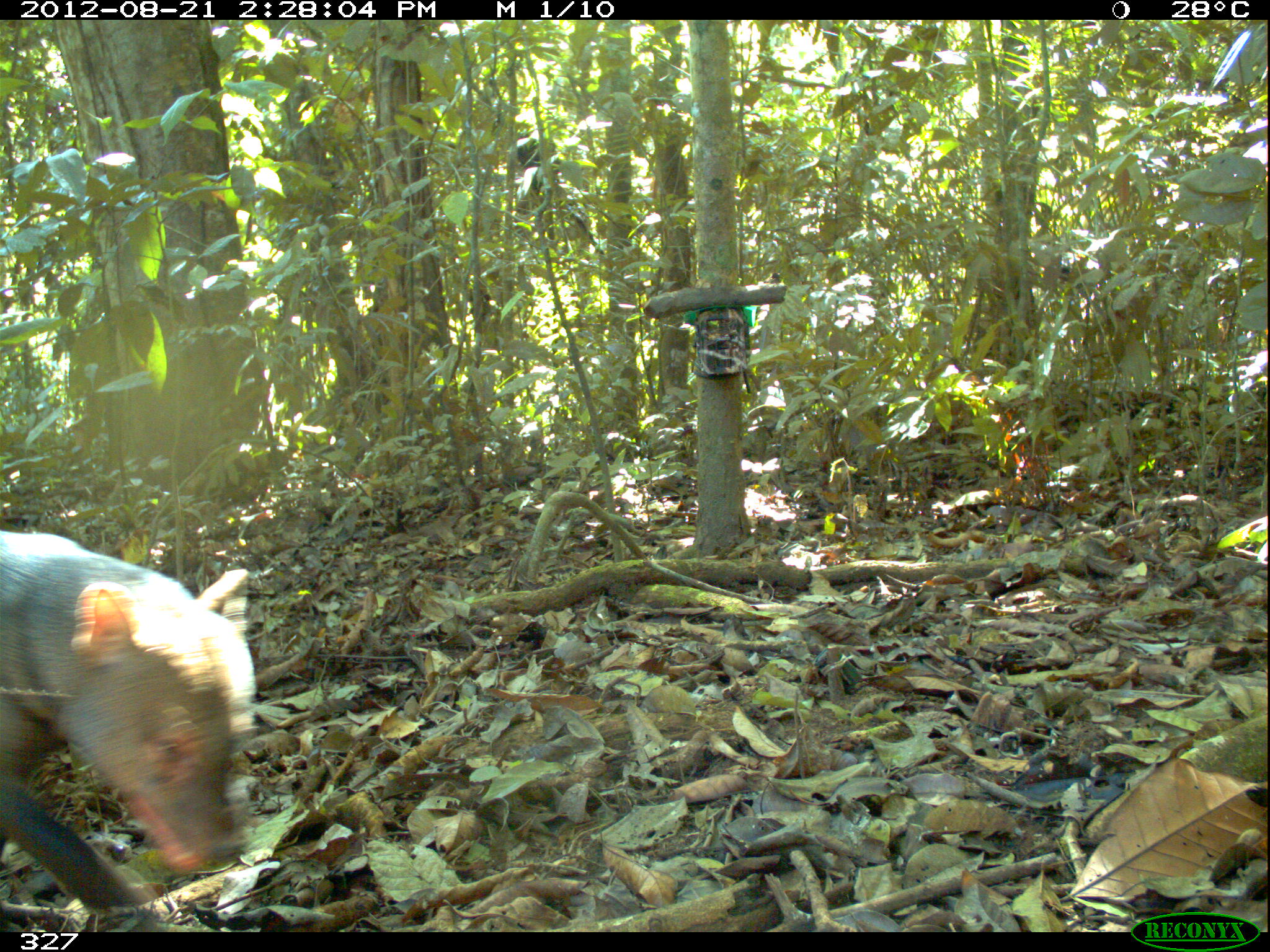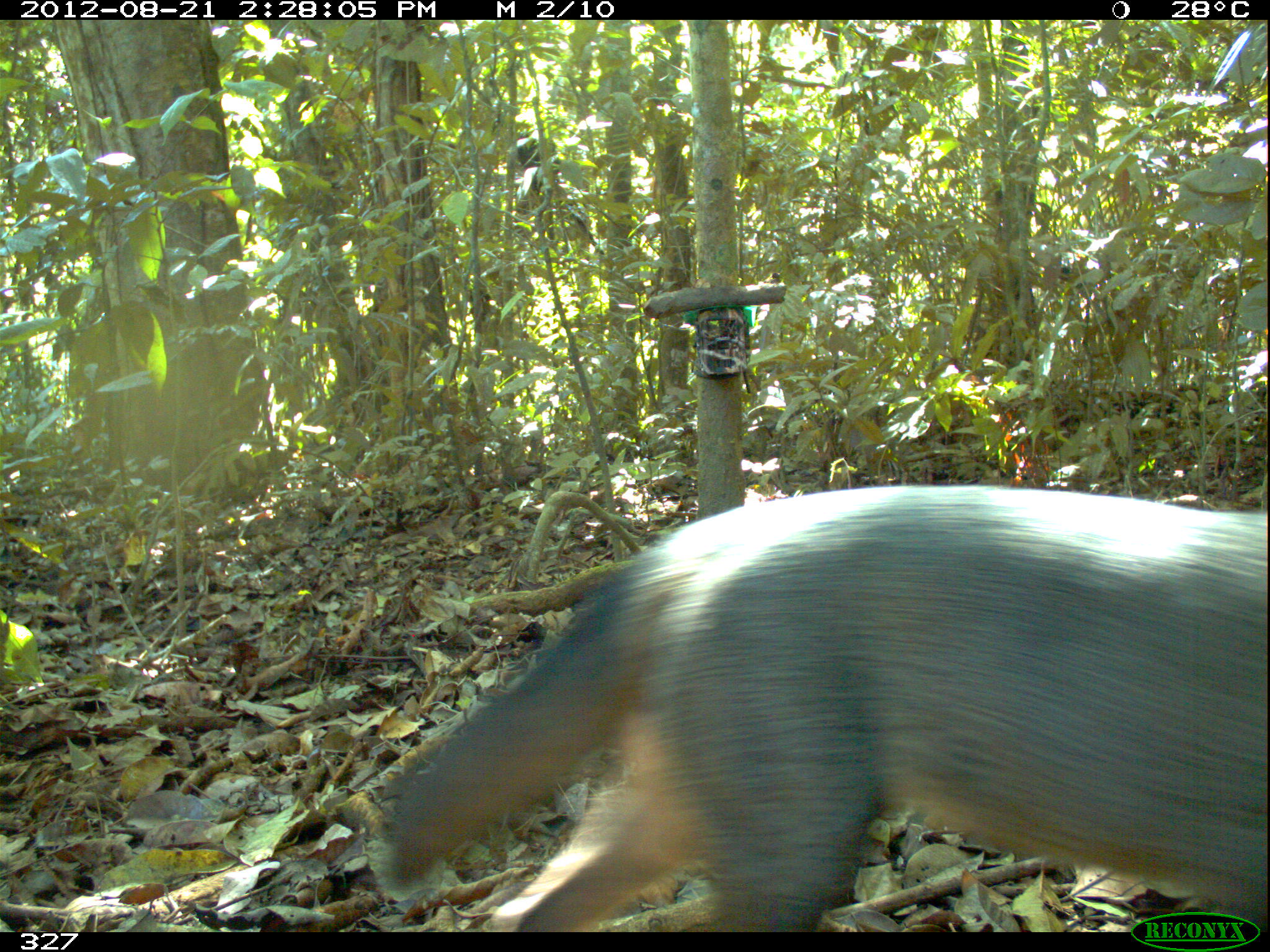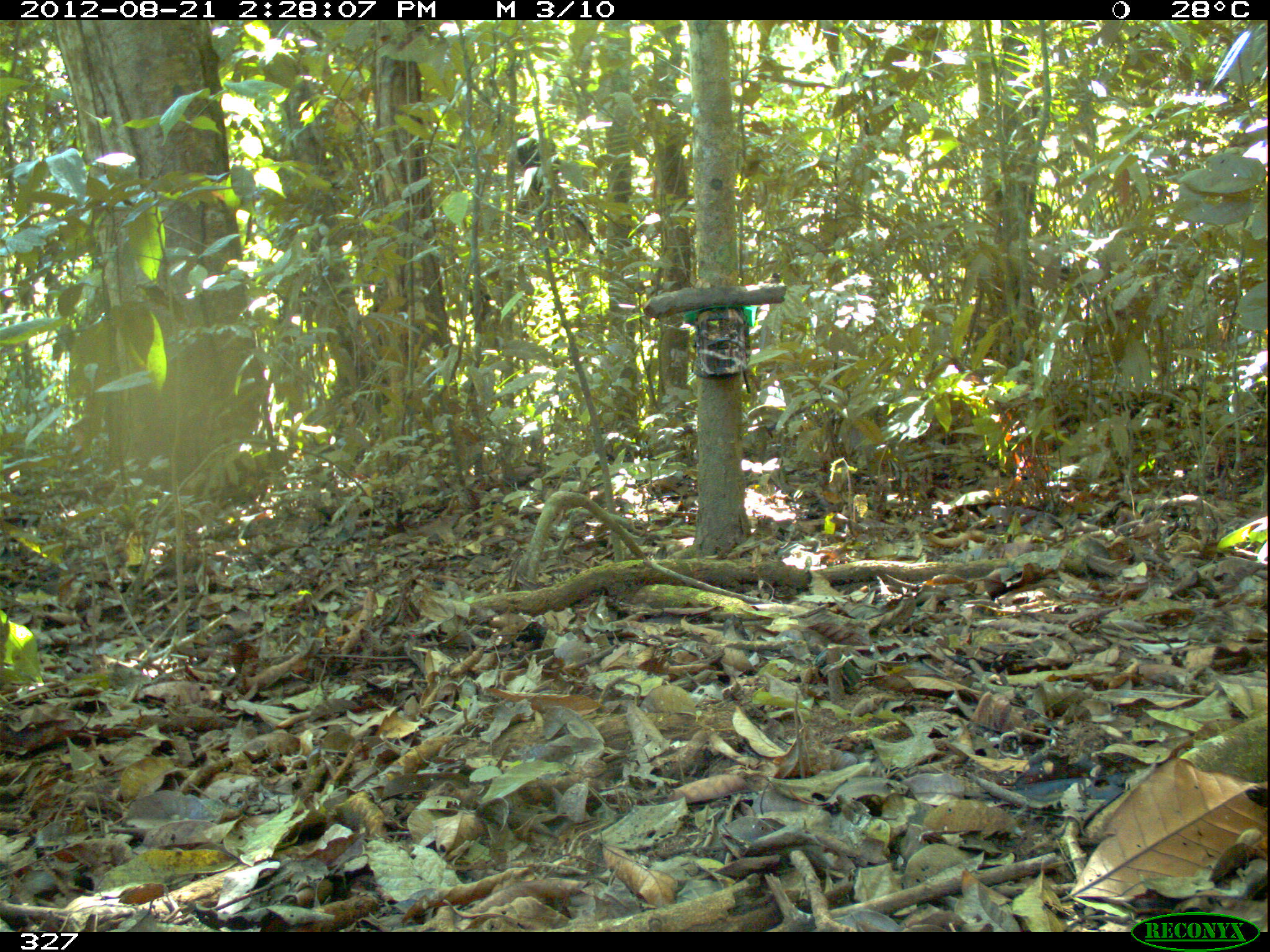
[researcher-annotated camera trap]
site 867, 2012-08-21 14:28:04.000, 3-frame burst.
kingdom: Animalia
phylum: Chordata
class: Mammalia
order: Carnivora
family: Canidae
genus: Atelocynus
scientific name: Atelocynus microtis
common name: short-eared dog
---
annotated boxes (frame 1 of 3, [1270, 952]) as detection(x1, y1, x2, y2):
atelocynus microtis: detection(0, 526, 254, 930)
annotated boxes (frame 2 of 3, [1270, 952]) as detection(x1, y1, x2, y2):
atelocynus microtis: detection(356, 486, 1262, 932)